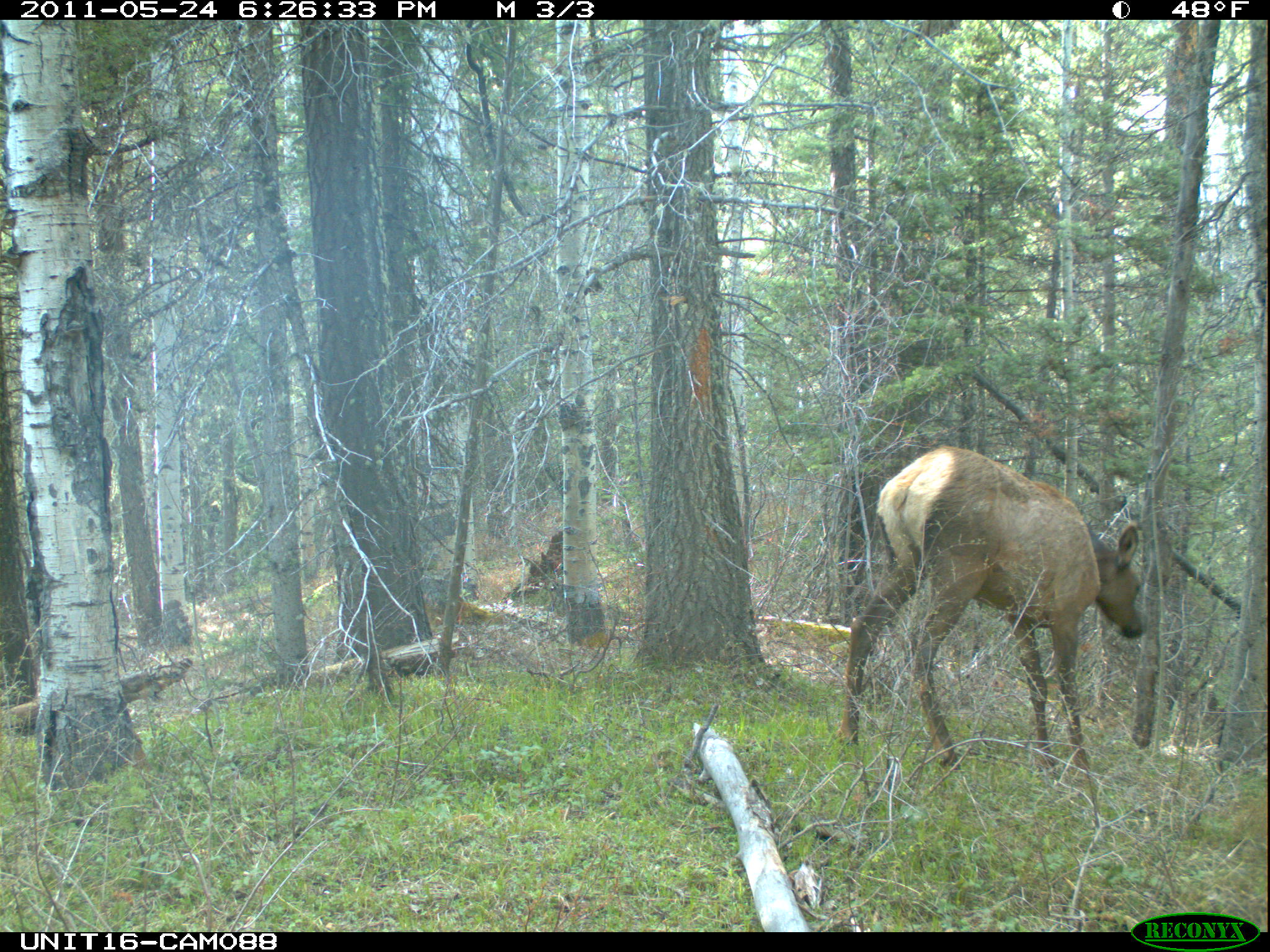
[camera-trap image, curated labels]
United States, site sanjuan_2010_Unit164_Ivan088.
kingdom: Animalia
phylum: Chordata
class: Mammalia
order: Artiodactyla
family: Cervidae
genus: Cervus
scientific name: Cervus elaphus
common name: red deer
Cervus elaphus (red deer).